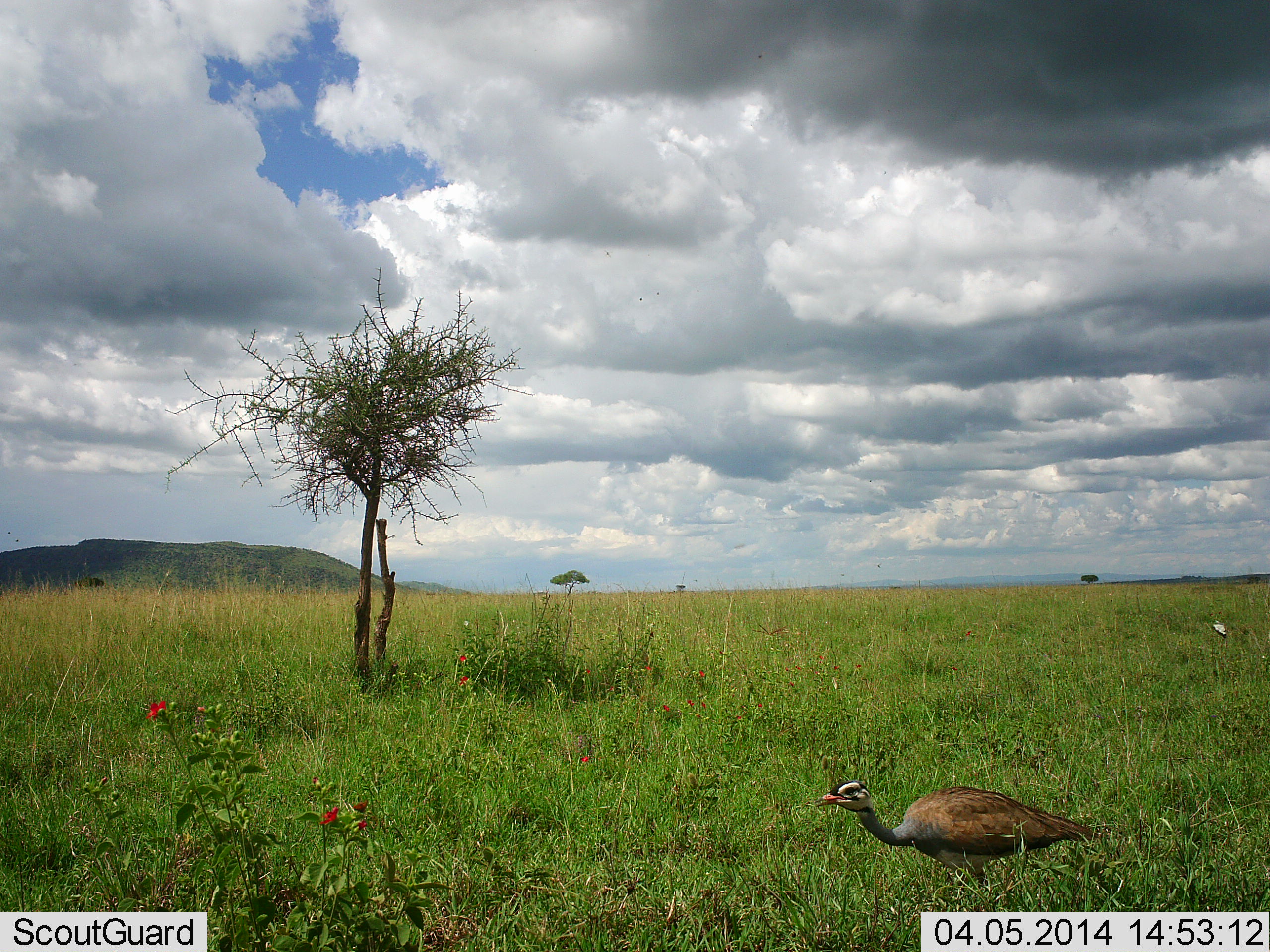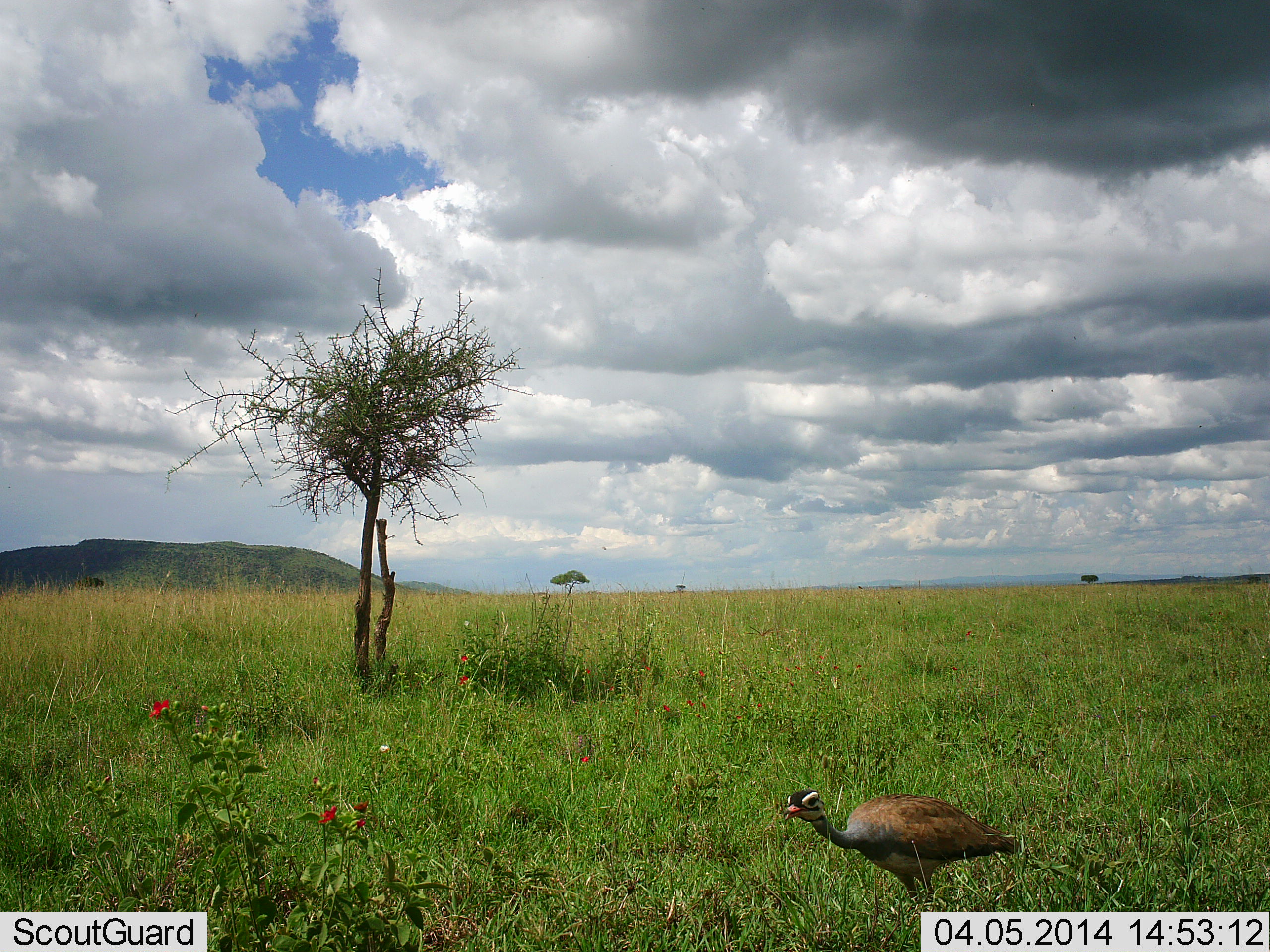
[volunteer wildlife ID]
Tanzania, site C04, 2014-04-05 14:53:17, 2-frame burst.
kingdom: Animalia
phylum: Chordata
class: Aves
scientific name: Aves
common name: bird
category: otherbird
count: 1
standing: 31%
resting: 0%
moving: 62%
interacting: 8%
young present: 0%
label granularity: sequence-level